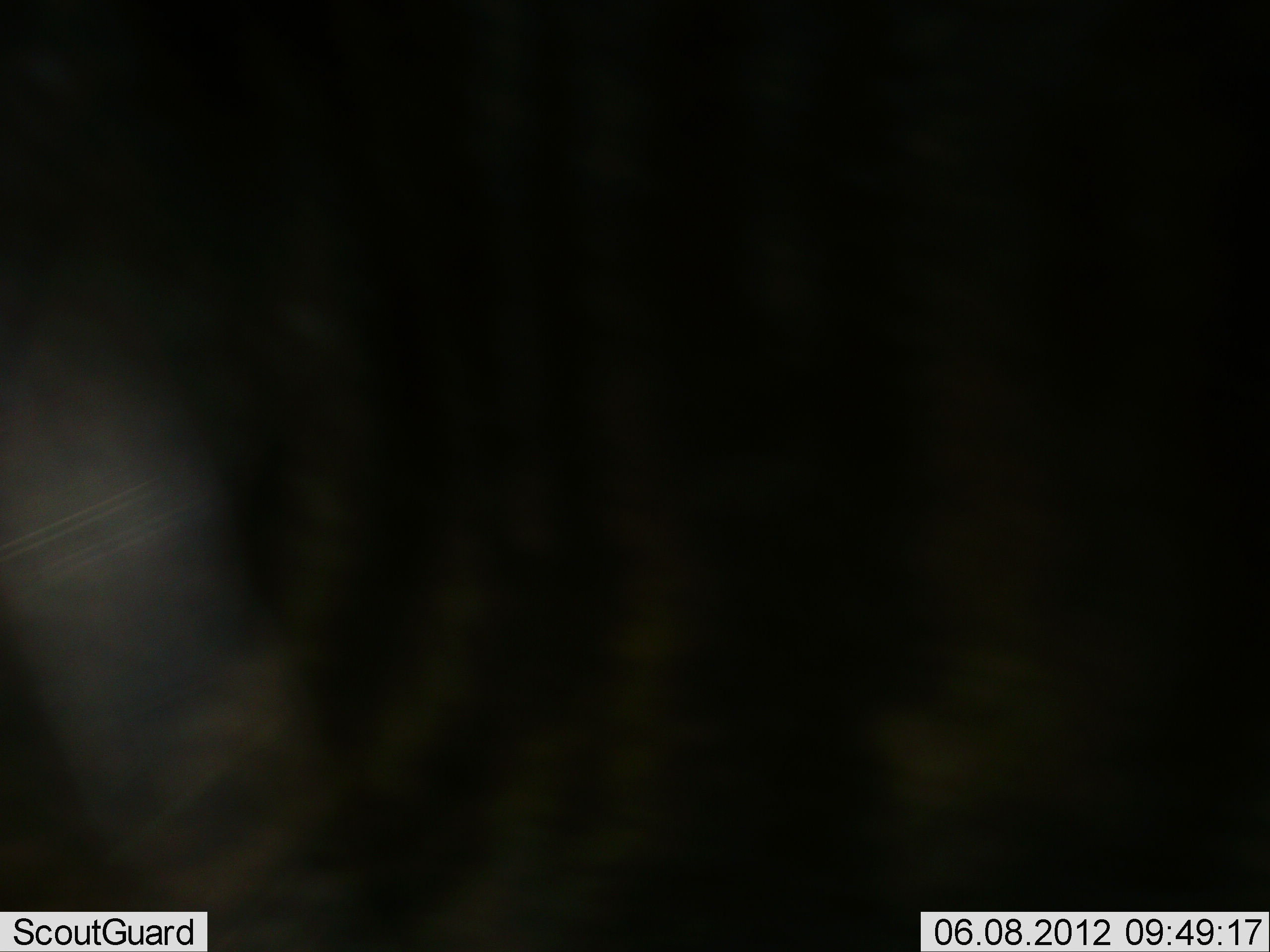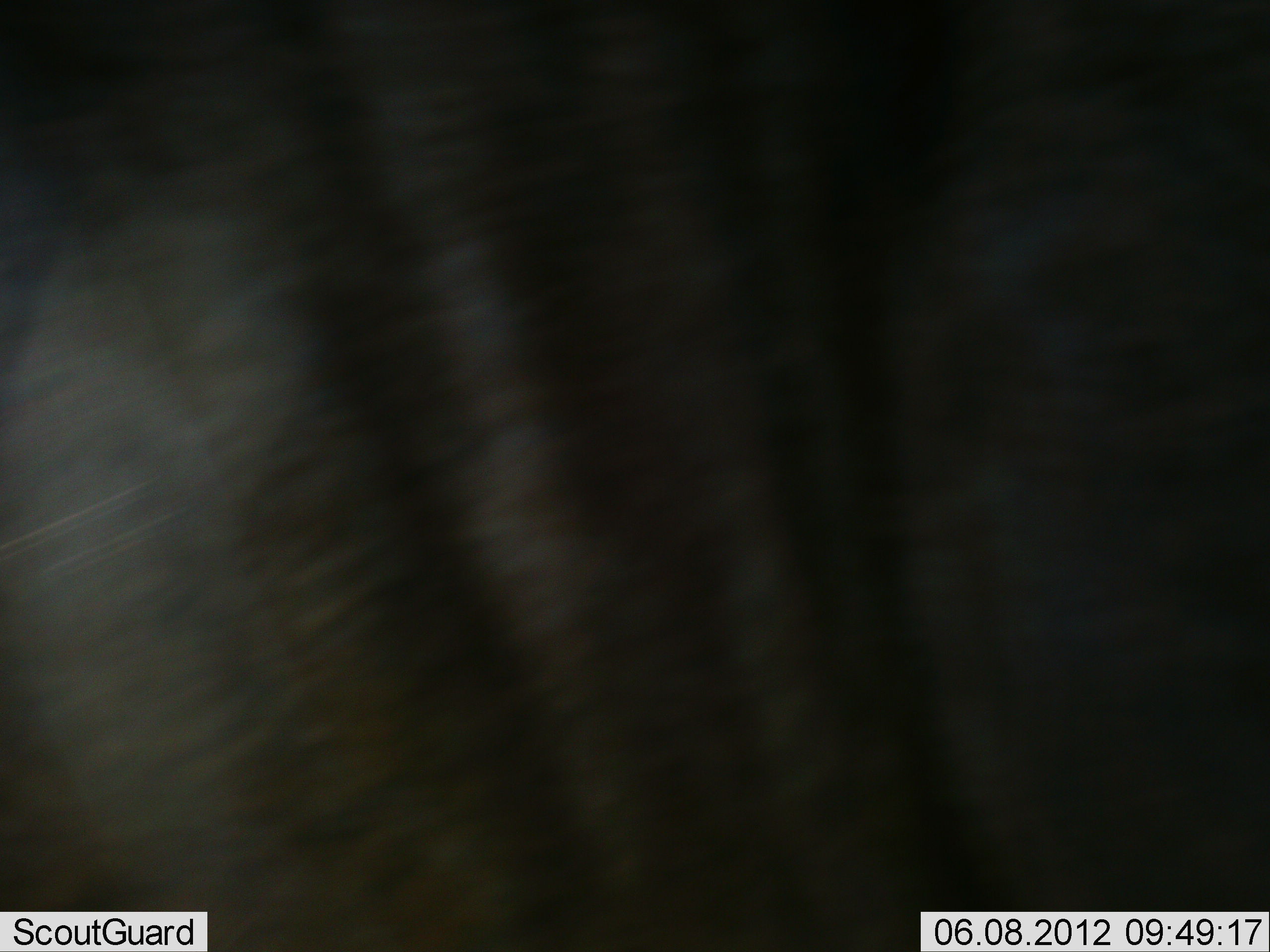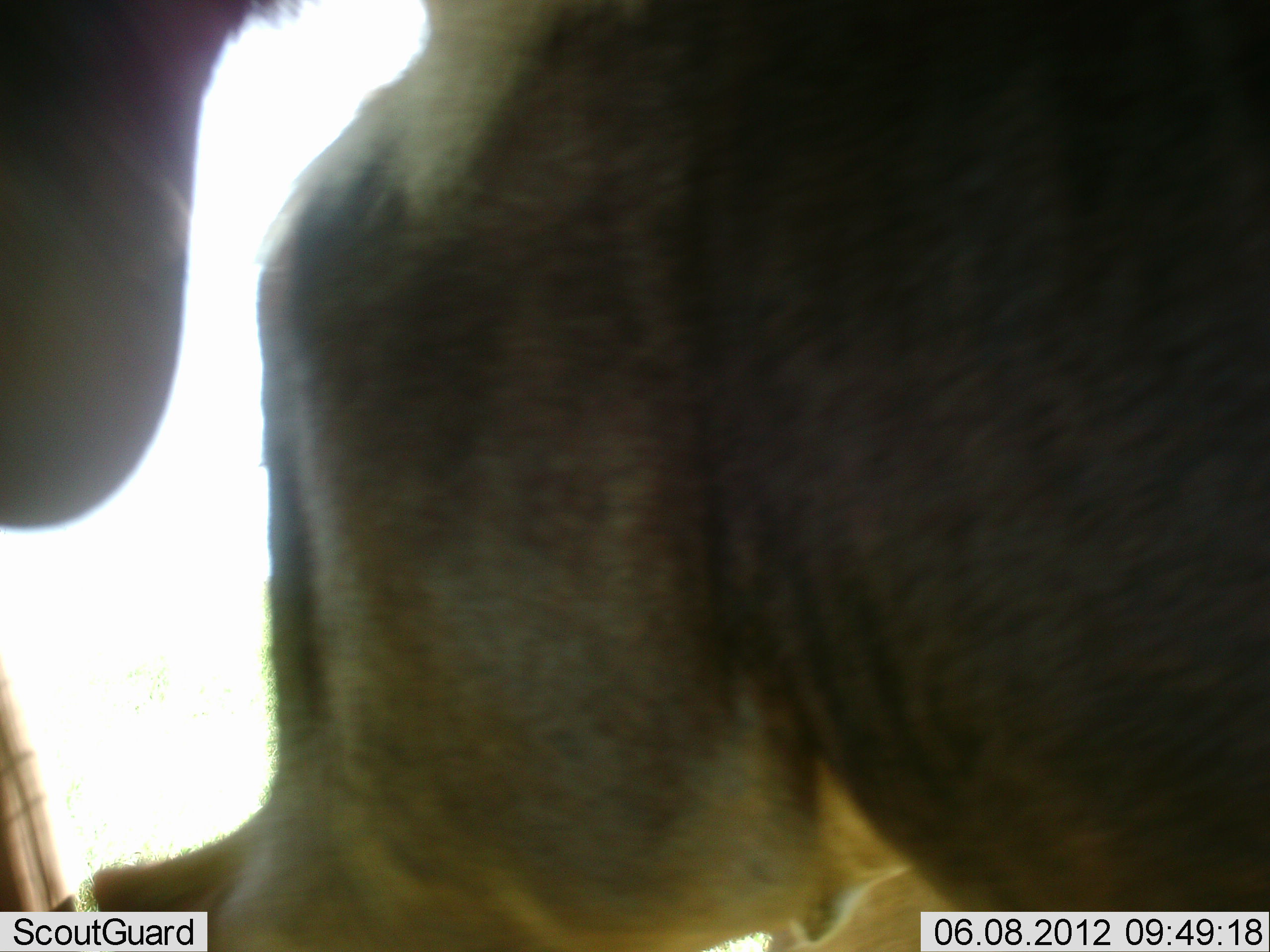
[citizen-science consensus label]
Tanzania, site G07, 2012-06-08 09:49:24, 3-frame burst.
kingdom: Animalia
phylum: Chordata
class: Mammalia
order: Artiodactyla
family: Bovidae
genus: Connochaetes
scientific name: Connochaetes taurinus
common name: blue wildebeest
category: wildebeest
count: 2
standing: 40%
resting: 0%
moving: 60%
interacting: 0%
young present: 0%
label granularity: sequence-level